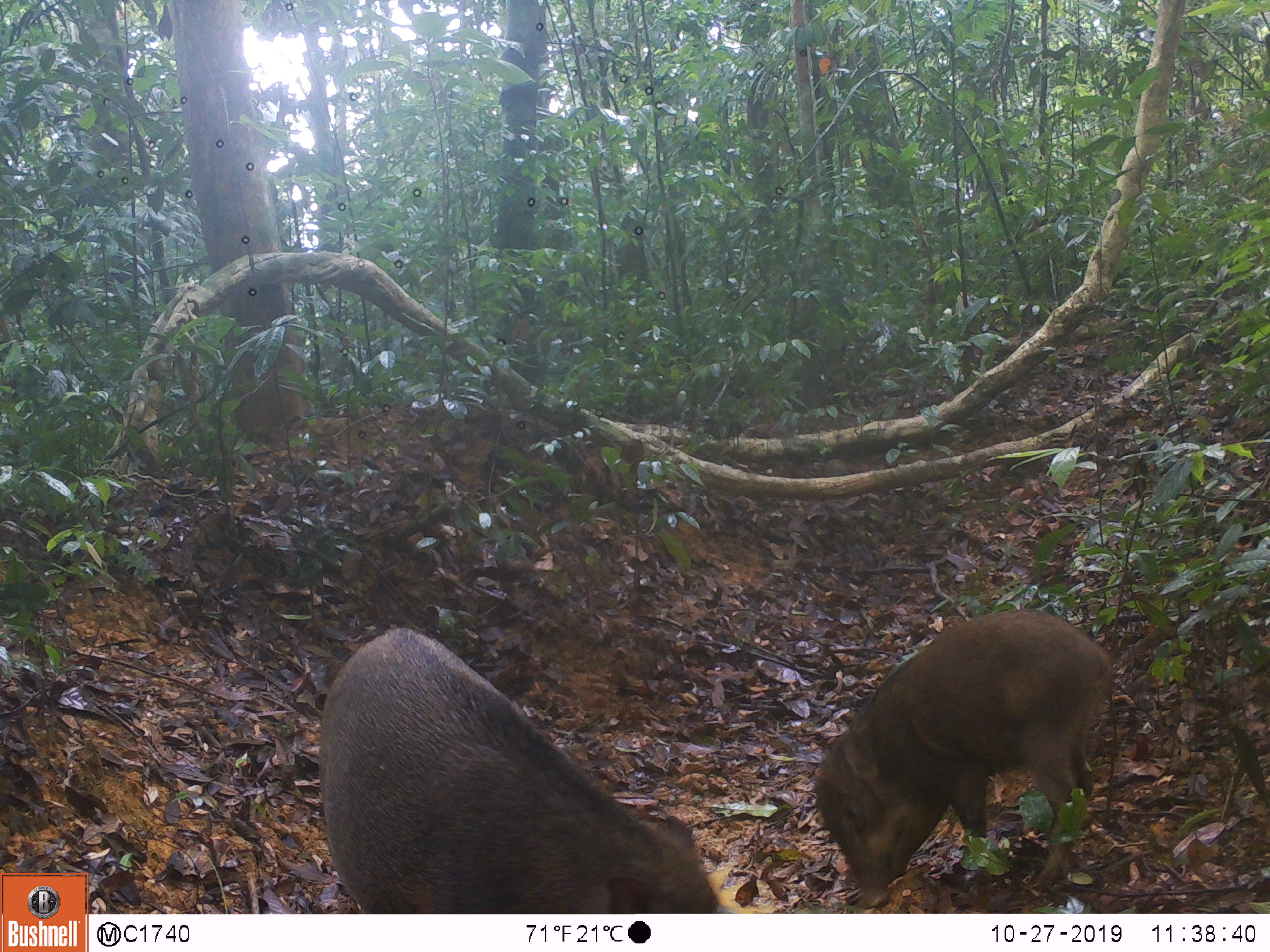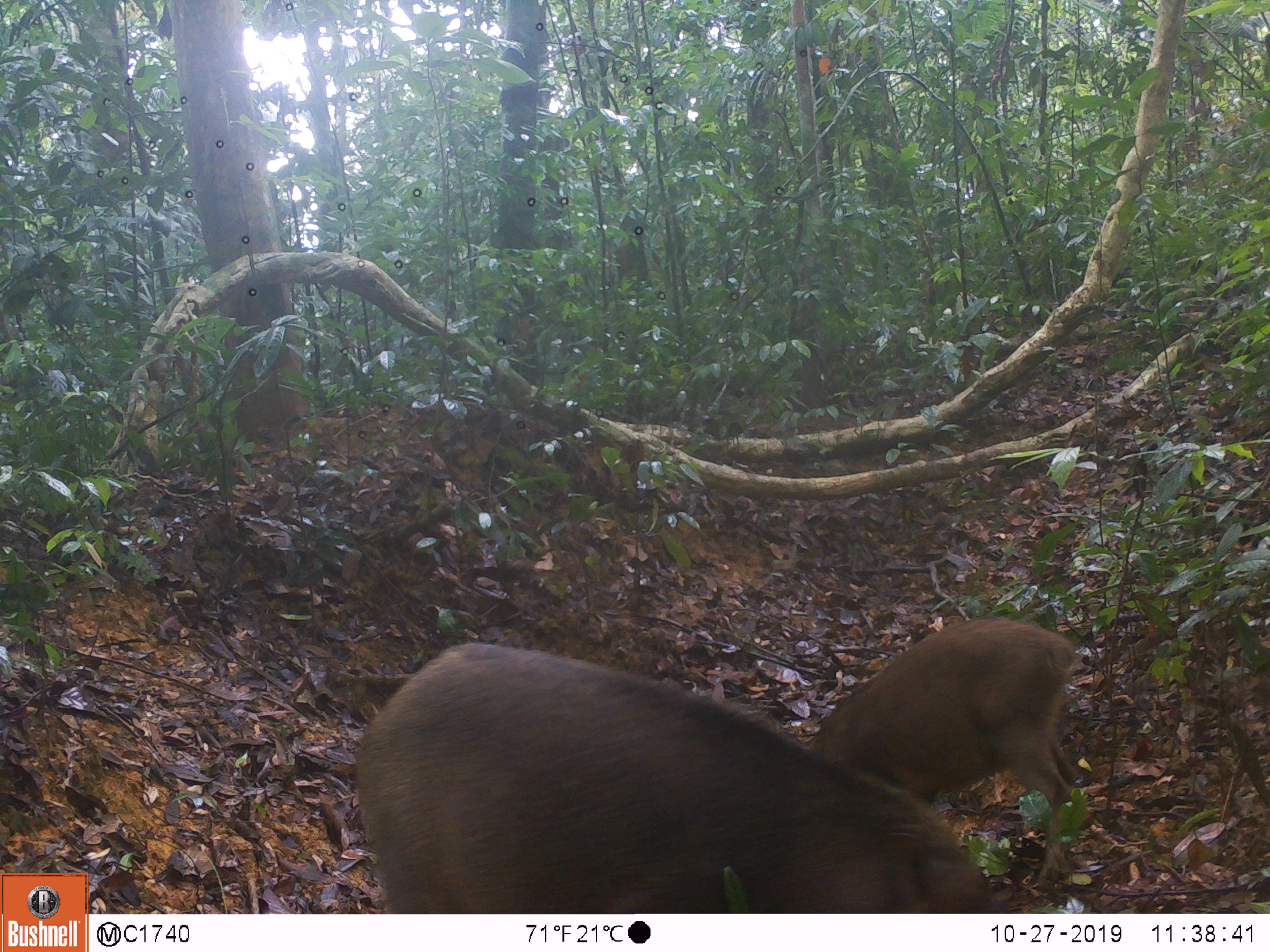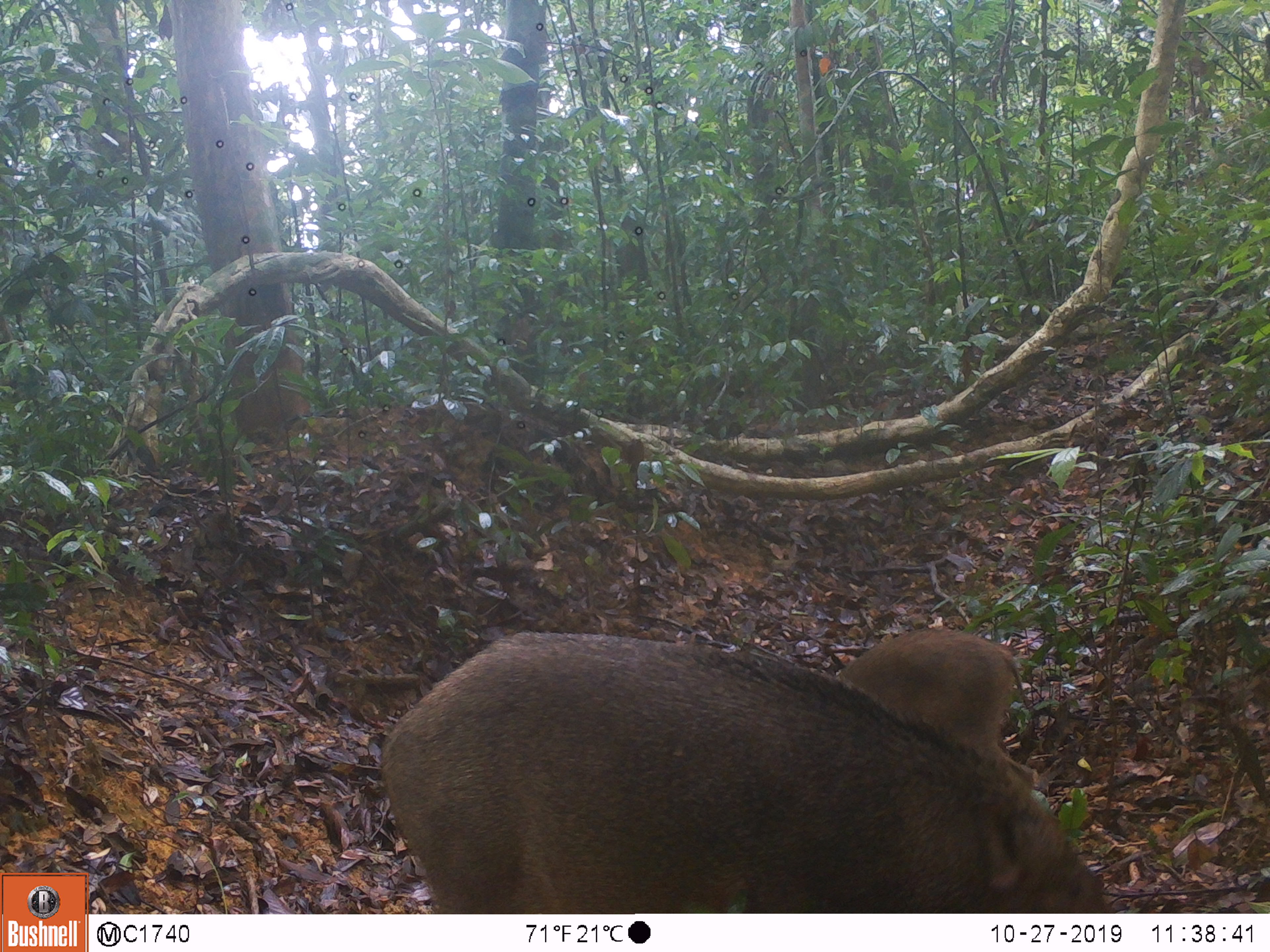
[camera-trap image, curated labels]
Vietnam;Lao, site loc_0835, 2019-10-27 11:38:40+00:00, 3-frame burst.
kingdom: Animalia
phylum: Chordata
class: Mammalia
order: Artiodactyla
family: Suidae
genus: Sus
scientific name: Sus scrofa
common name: eurasian wild pig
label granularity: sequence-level